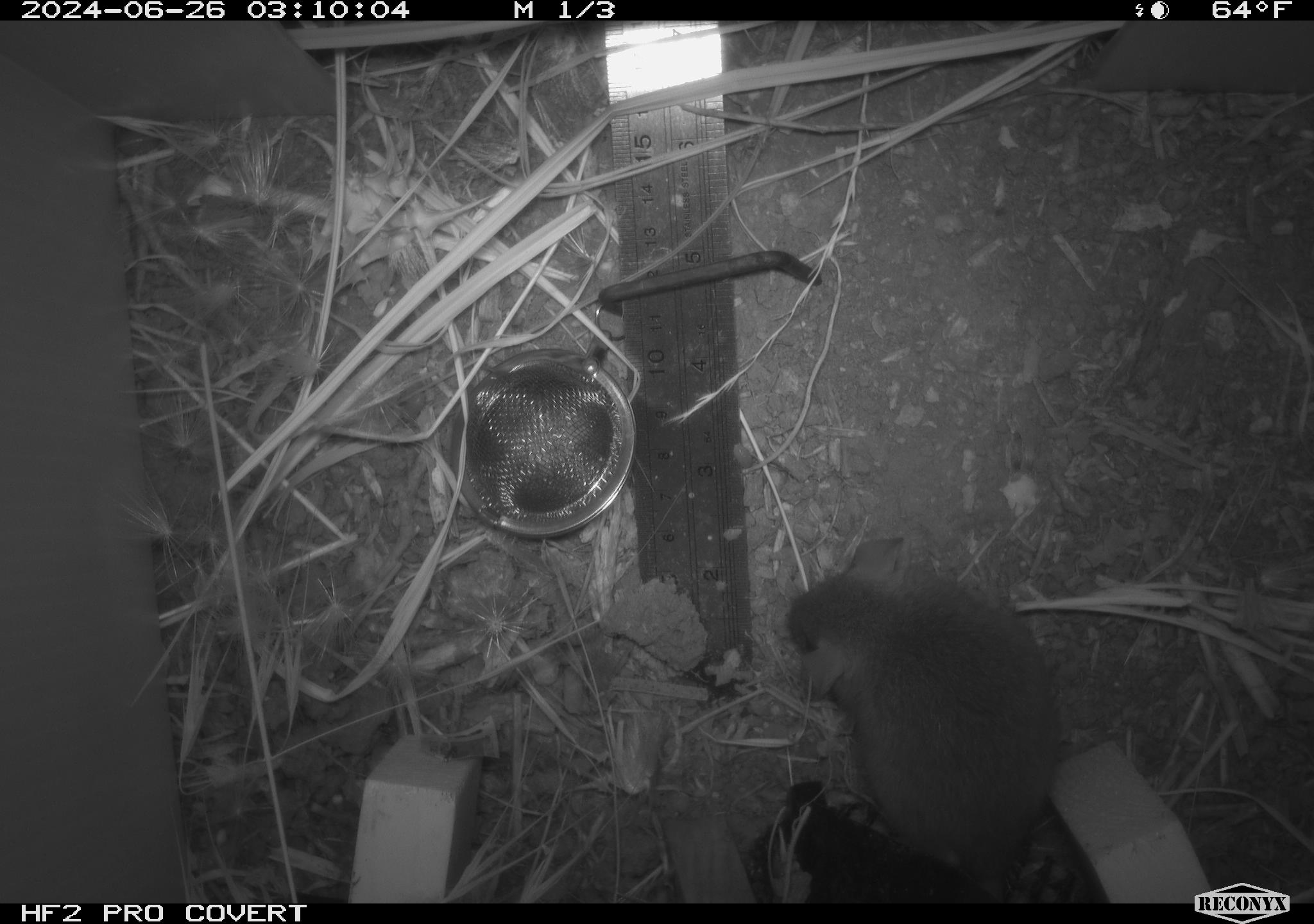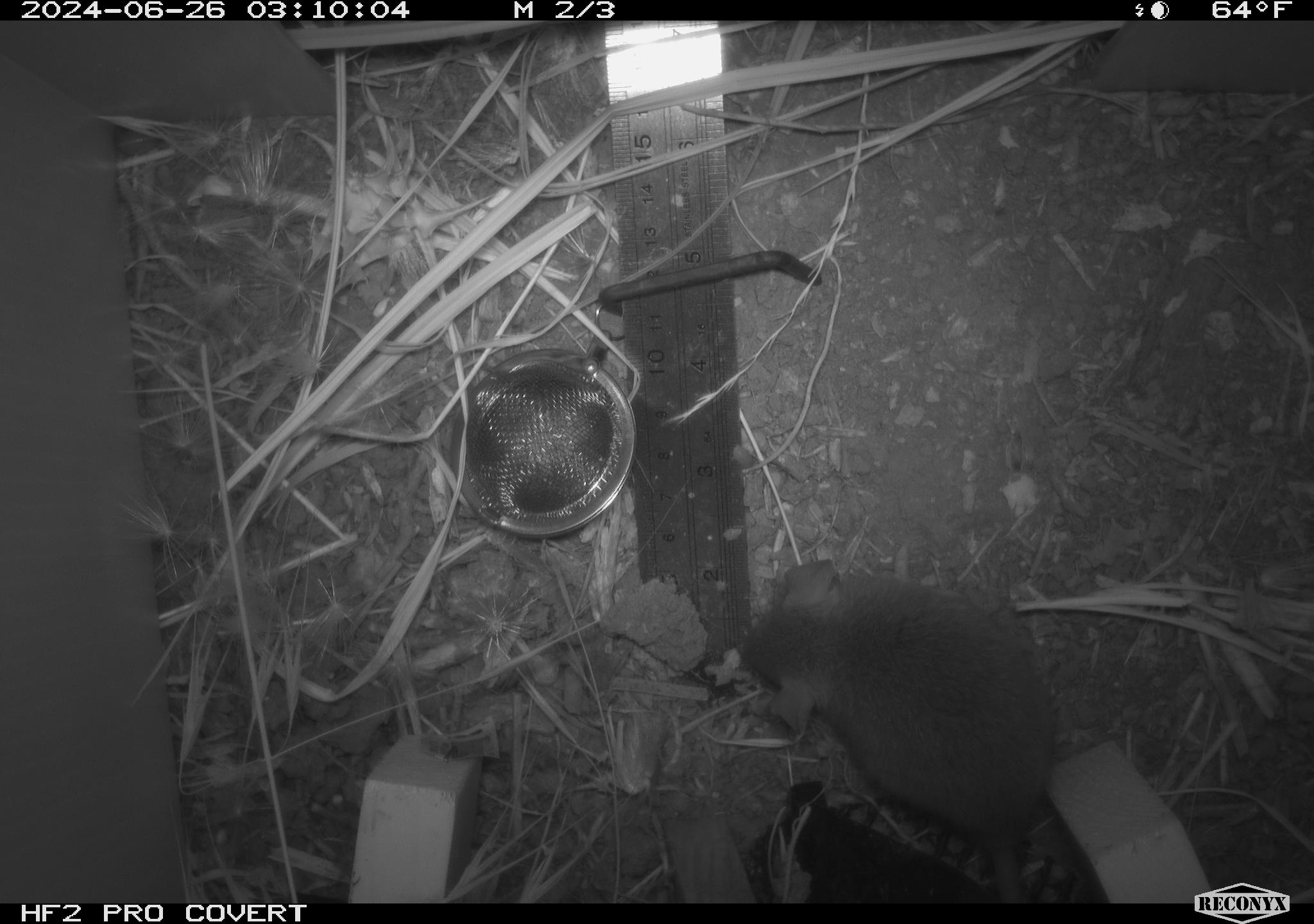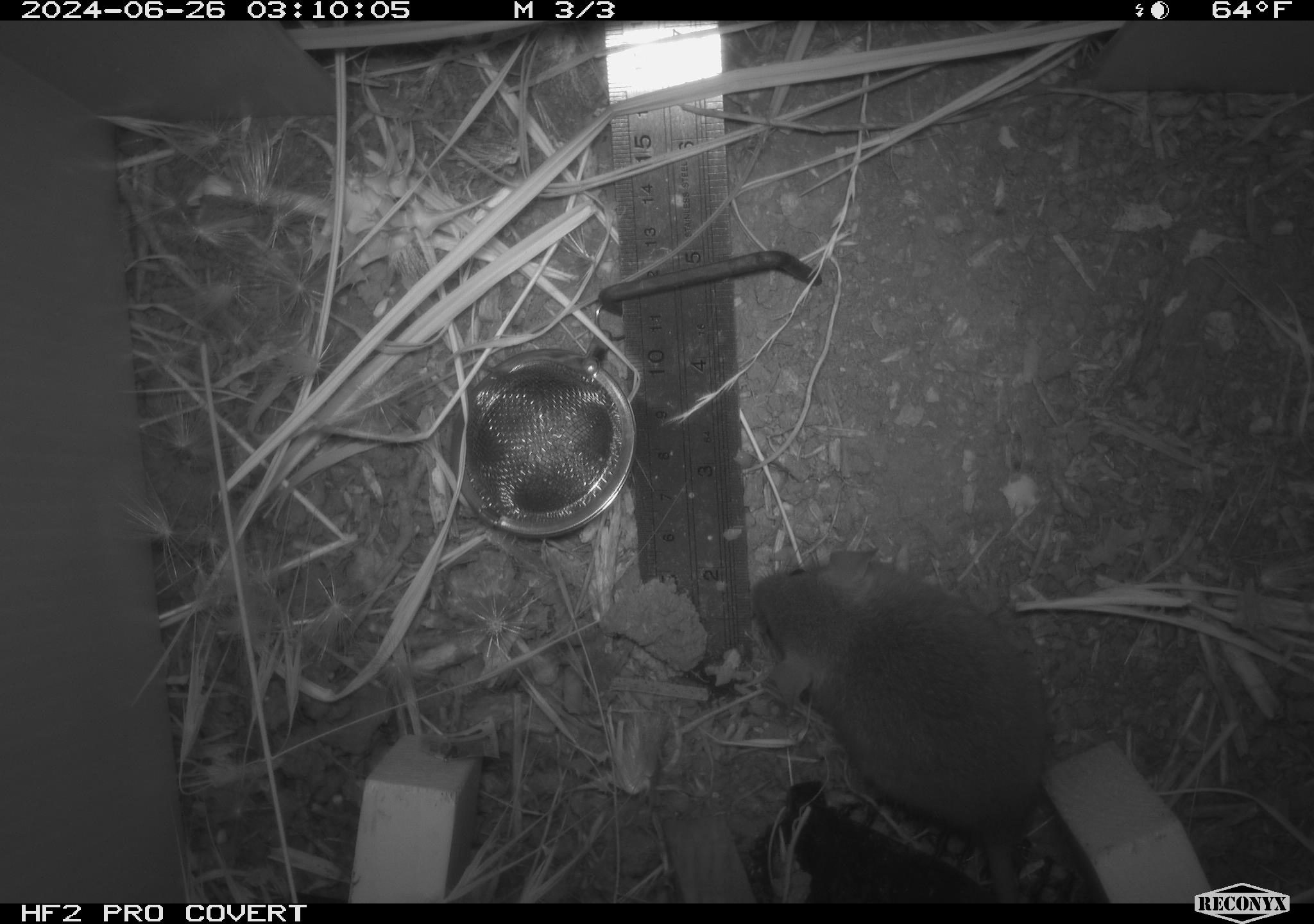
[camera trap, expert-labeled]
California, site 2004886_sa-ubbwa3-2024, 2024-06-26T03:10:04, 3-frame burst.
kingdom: Animalia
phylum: Chordata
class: Mammalia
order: Rodentia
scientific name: Rodentia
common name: mouse species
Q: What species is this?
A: Mouse species (Rodentia).